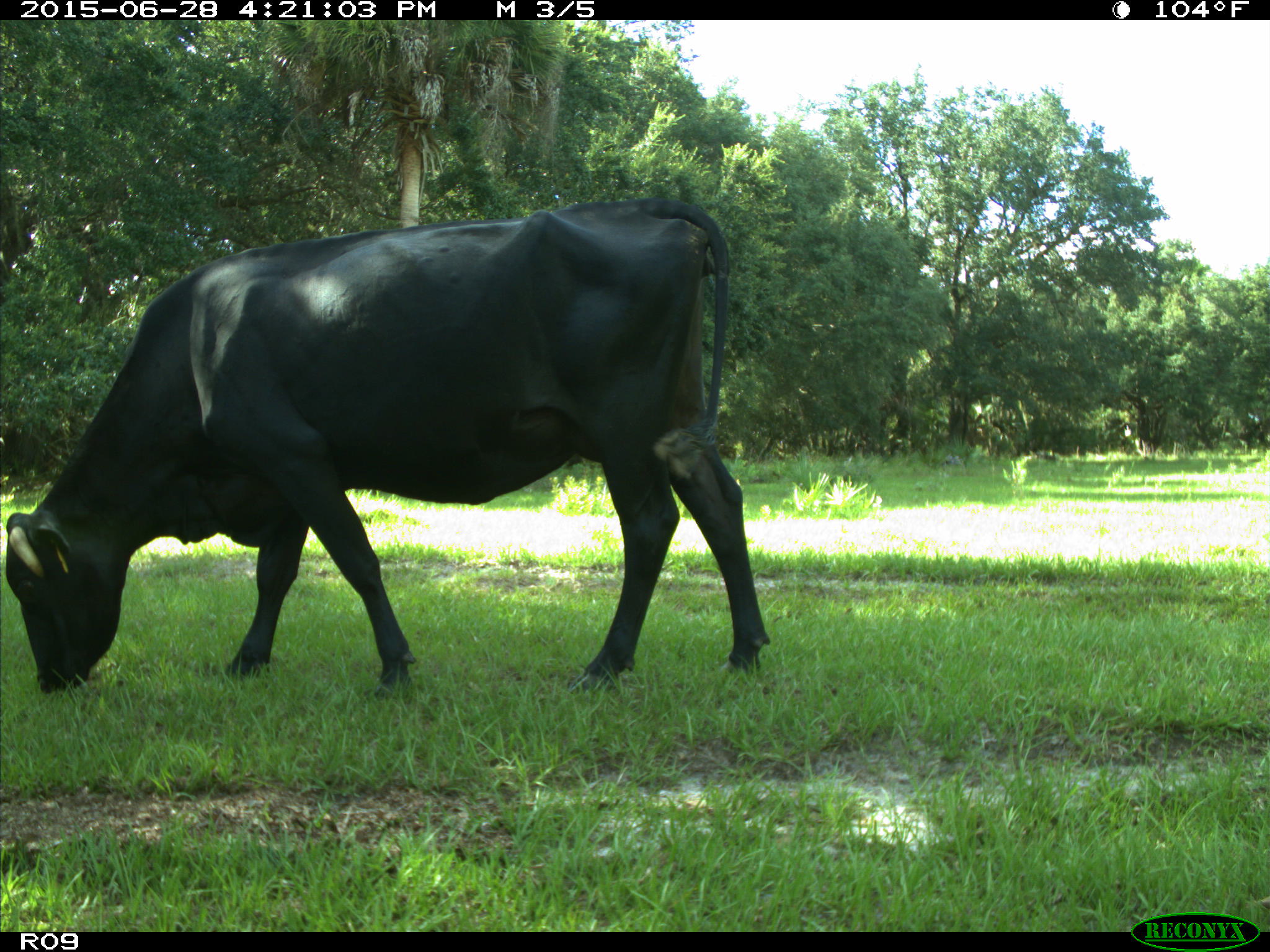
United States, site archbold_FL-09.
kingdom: Animalia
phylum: Chordata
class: Mammalia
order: Artiodactyla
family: Bovidae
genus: Bos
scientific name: Bos taurus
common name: domestic cow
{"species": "Bos taurus (domestic cow)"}